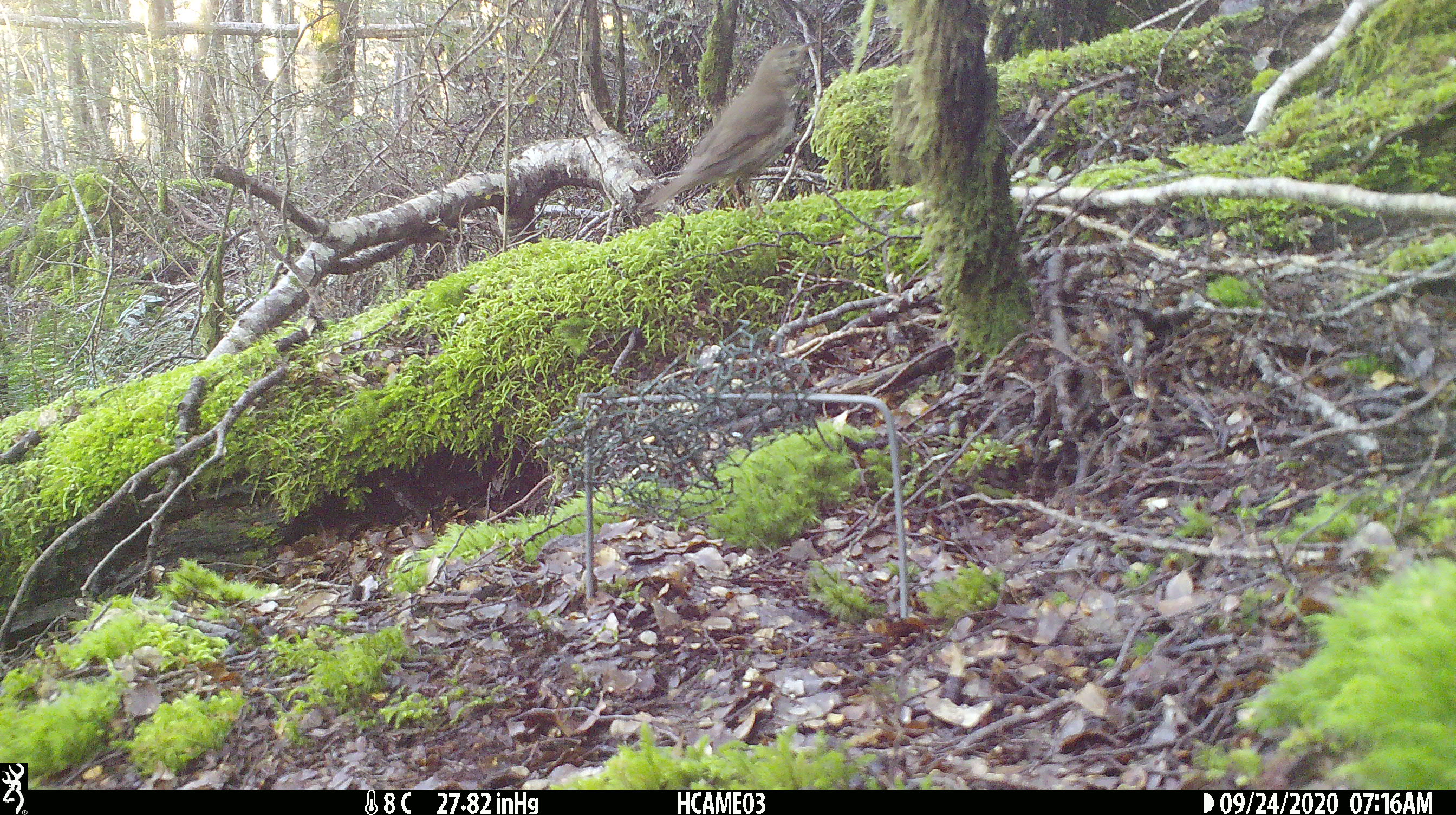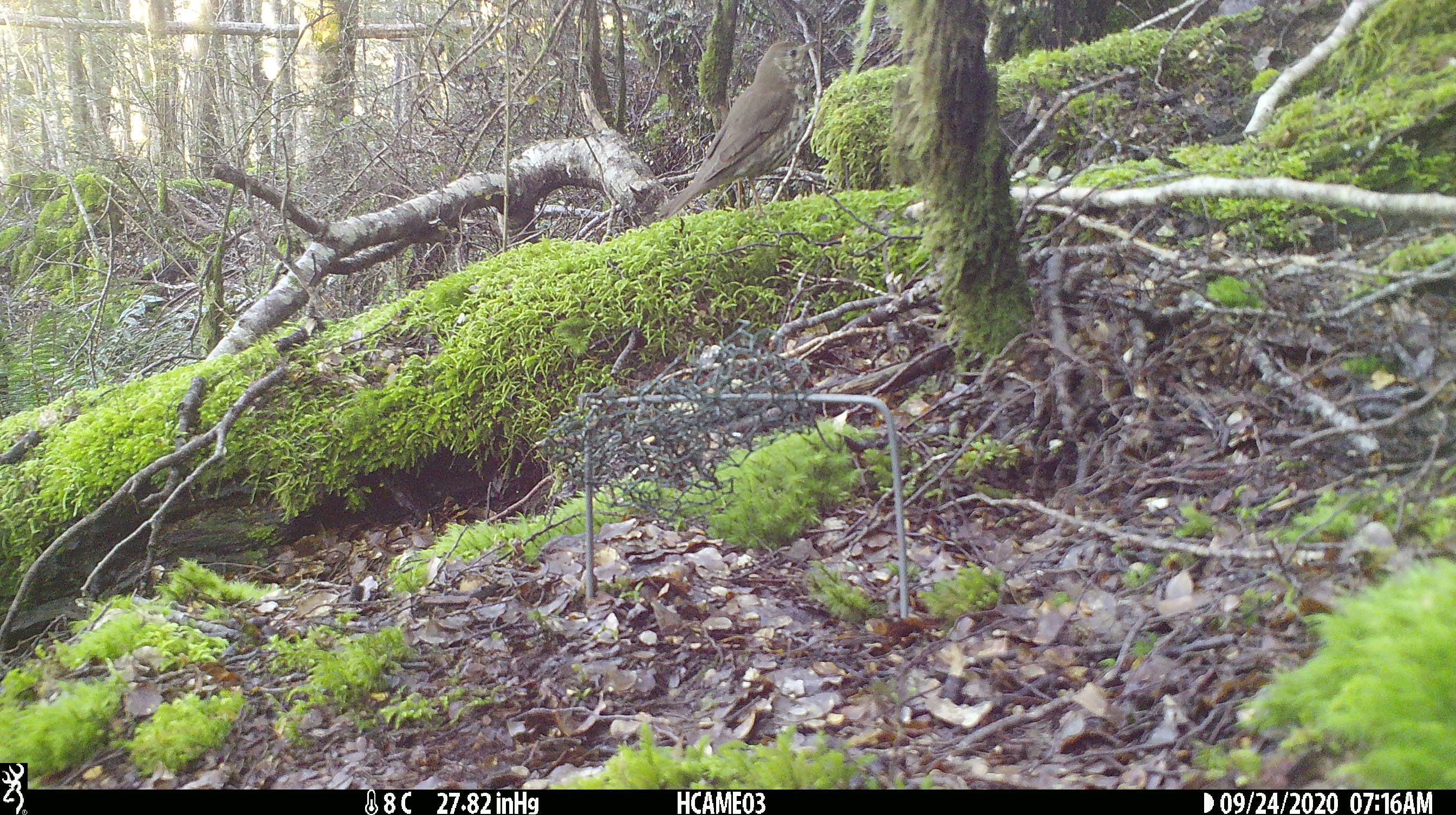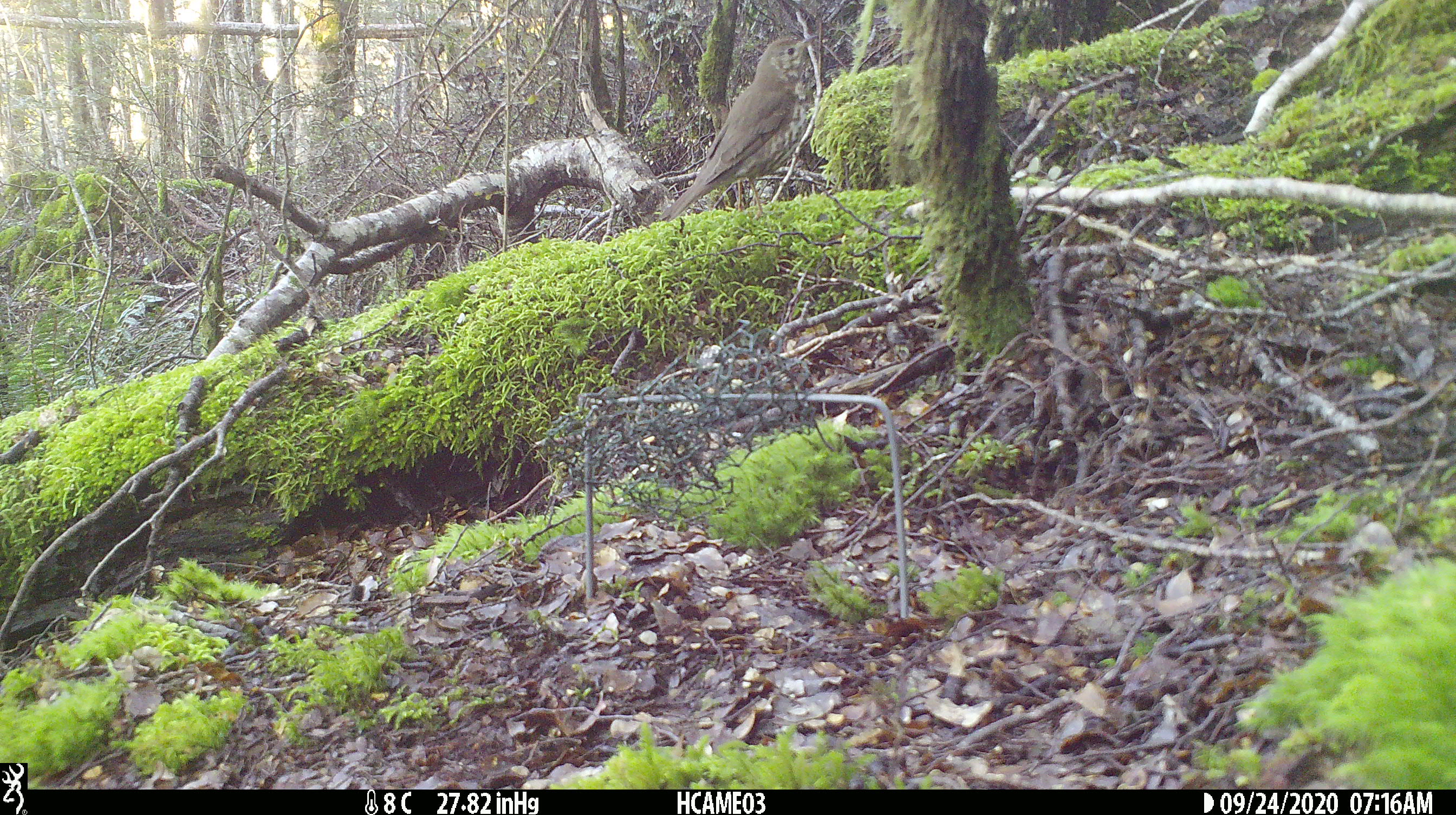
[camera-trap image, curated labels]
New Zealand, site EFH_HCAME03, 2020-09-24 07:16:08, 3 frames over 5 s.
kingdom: Animalia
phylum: Chordata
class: Aves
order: Passeriformes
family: Turdidae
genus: Turdus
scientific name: Turdus philomelos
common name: song thrush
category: thrush